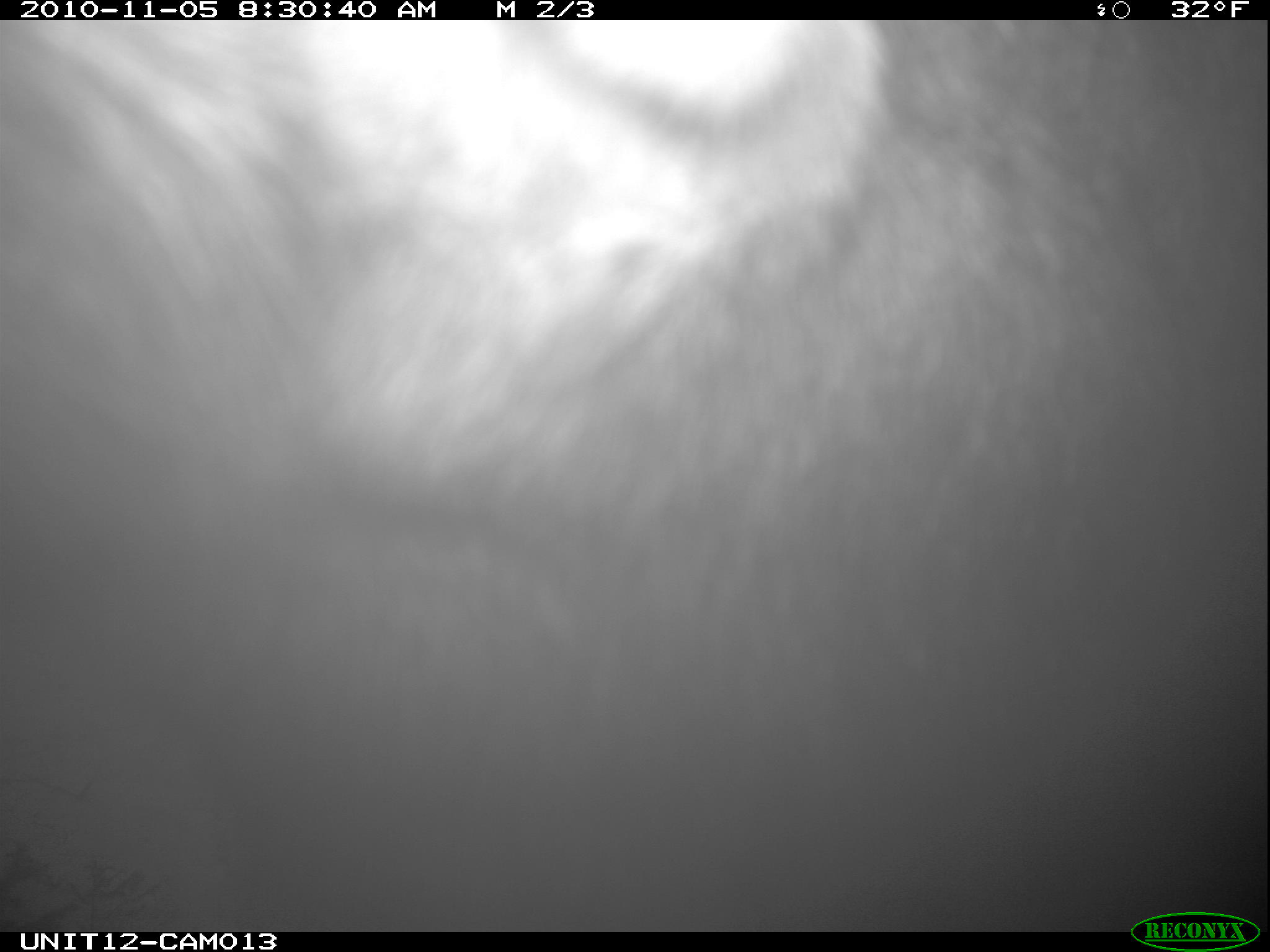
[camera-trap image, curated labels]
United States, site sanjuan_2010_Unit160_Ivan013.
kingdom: Animalia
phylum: Chordata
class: Mammalia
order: Artiodactyla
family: Cervidae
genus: Alces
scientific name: Alces alces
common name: moose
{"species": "Alces alces (moose)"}